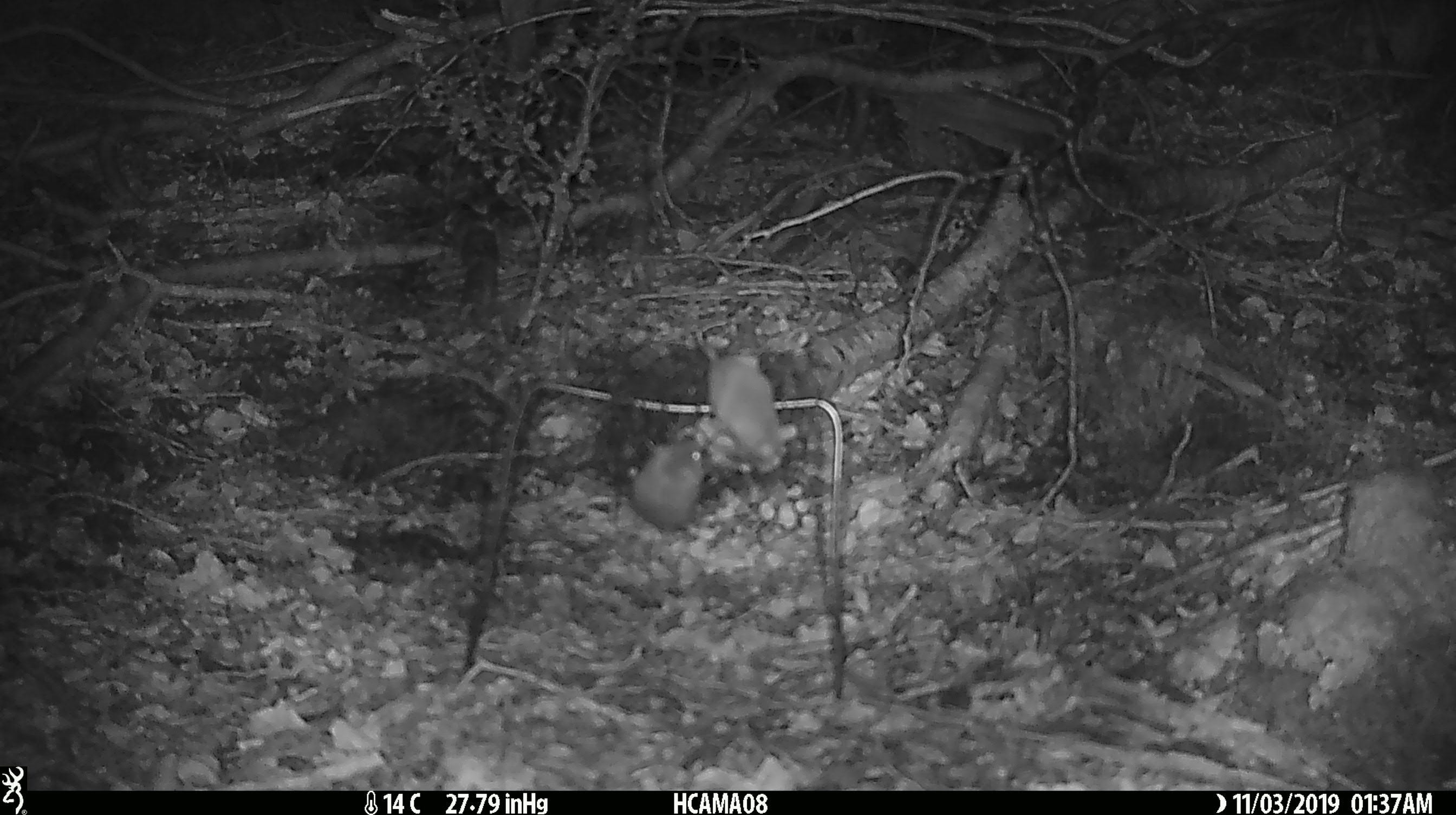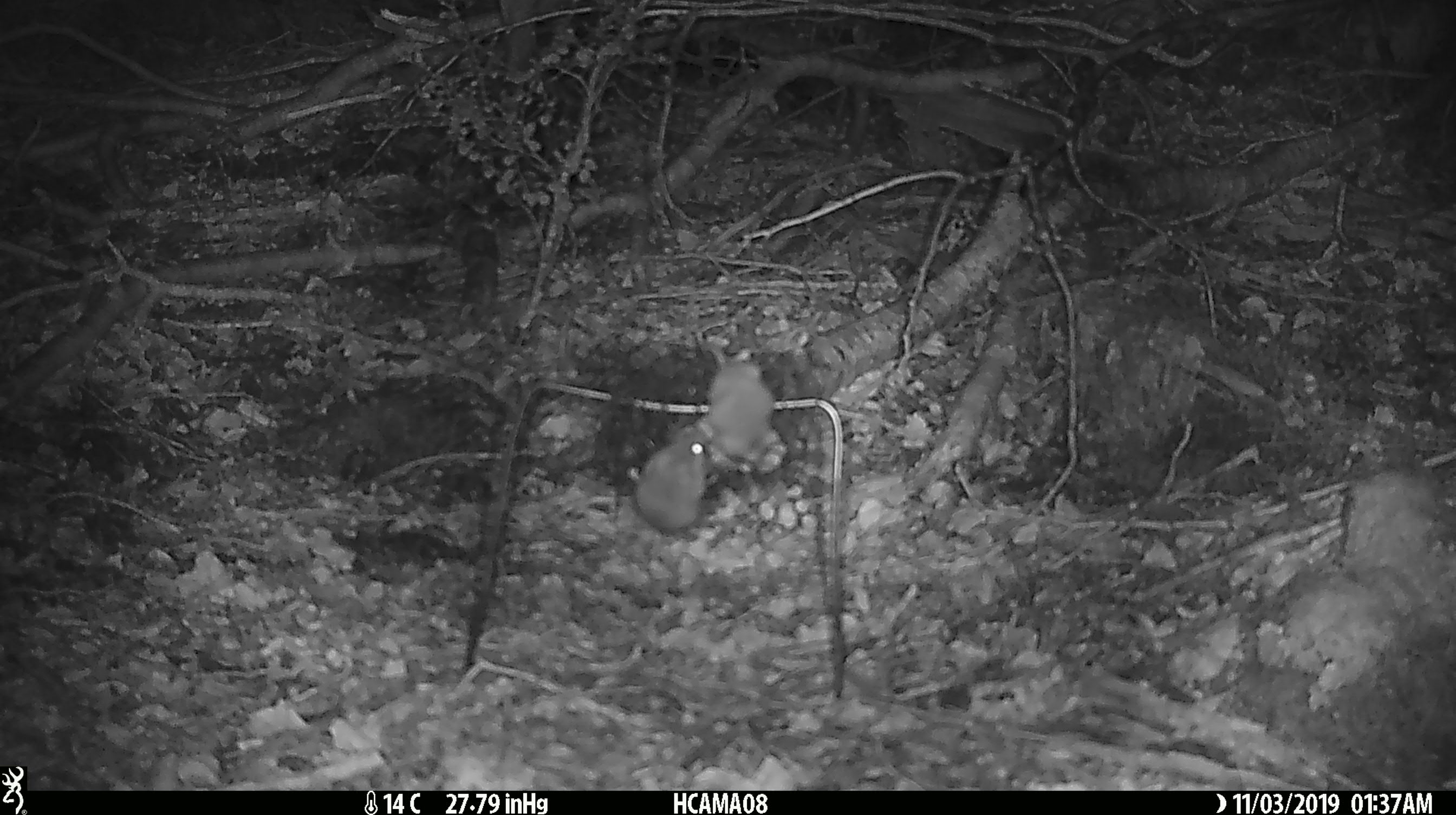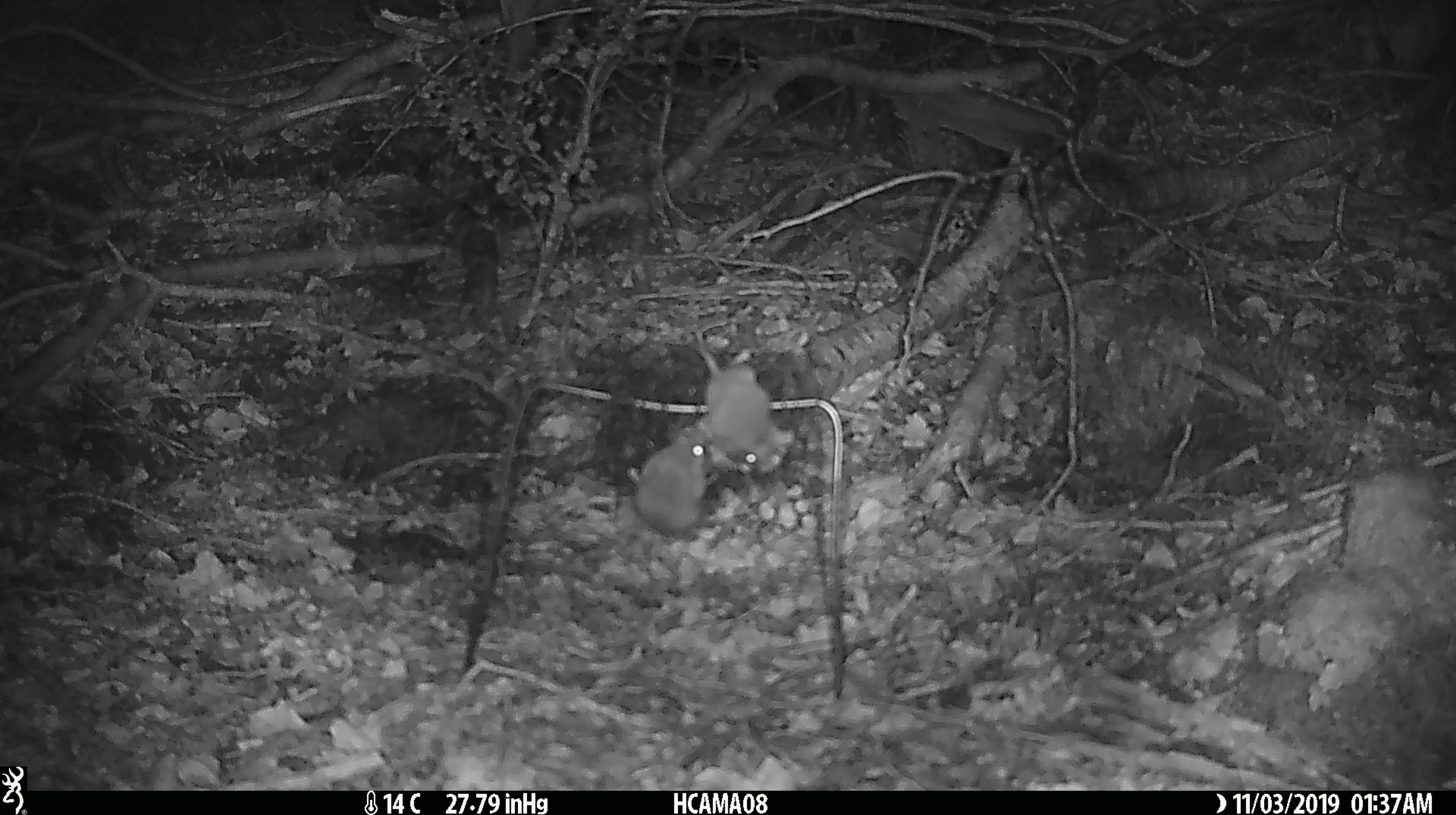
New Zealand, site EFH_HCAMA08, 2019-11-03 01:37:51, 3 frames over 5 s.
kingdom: Animalia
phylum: Chordata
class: Mammalia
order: Rodentia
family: Muridae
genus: Mus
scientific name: Mus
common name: mouse